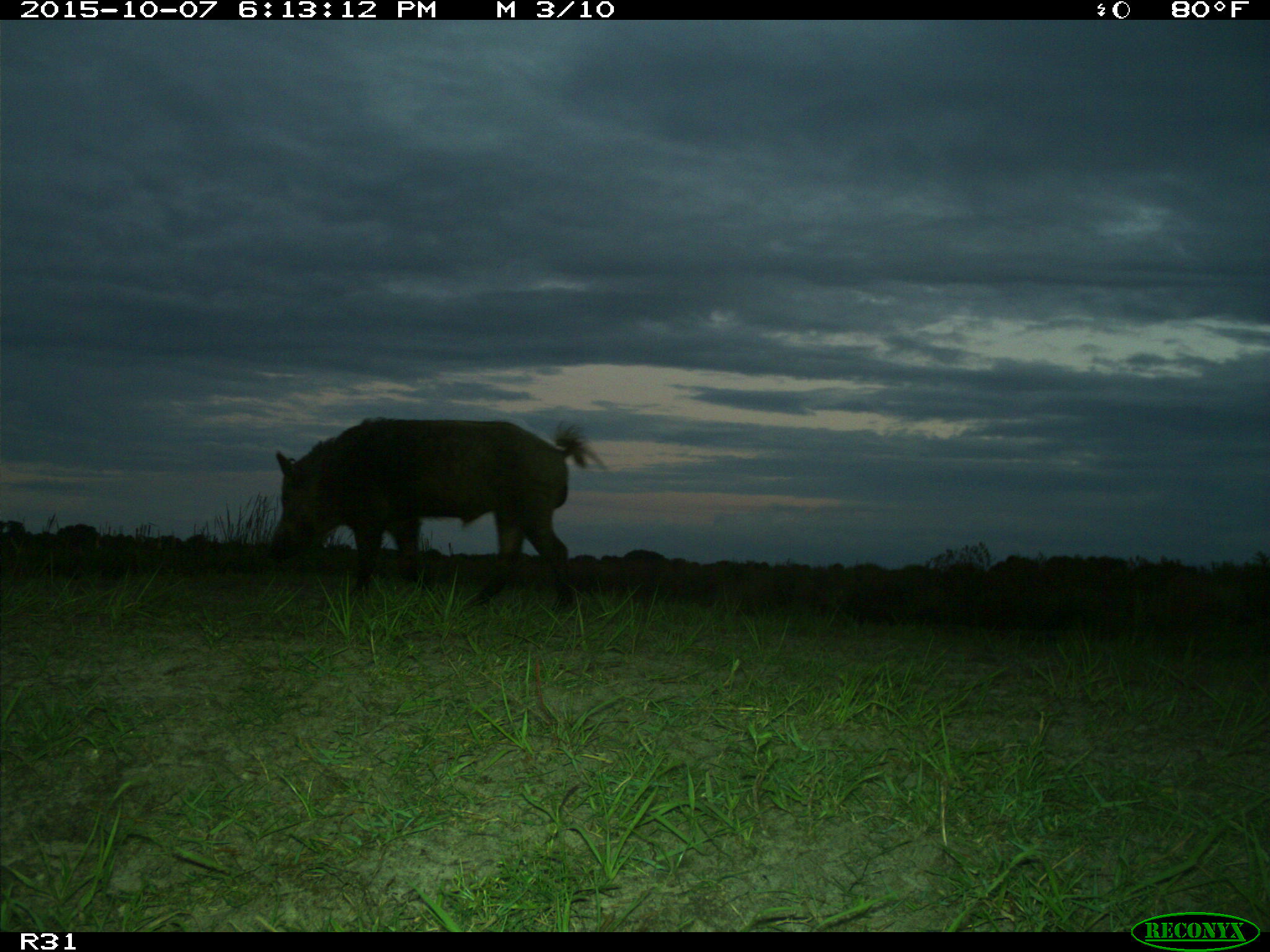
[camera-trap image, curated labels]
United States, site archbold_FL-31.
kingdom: Animalia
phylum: Chordata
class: Mammalia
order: Artiodactyla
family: Suidae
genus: Sus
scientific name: Sus scrofa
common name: wild boar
Sus scrofa (wild boar).